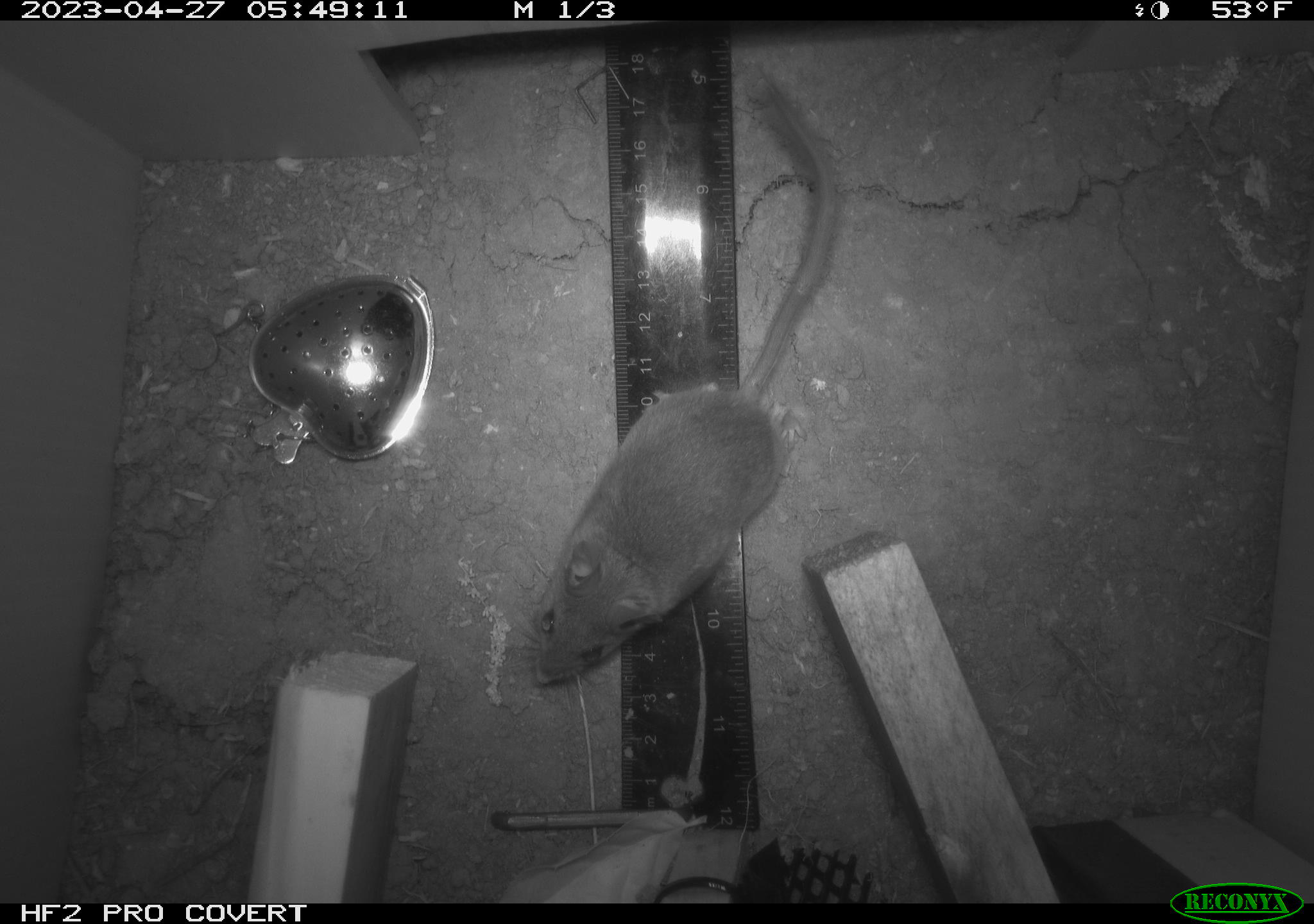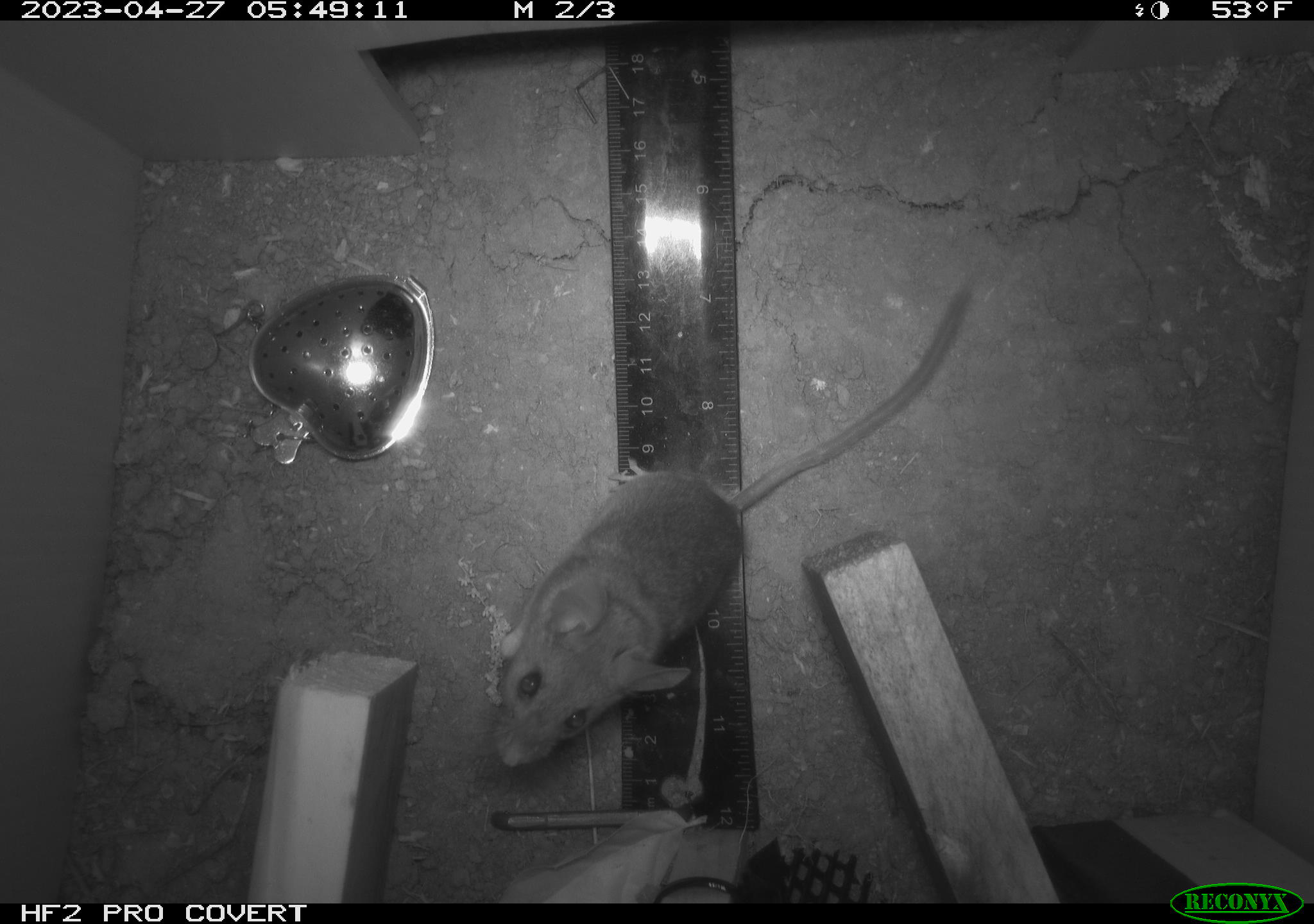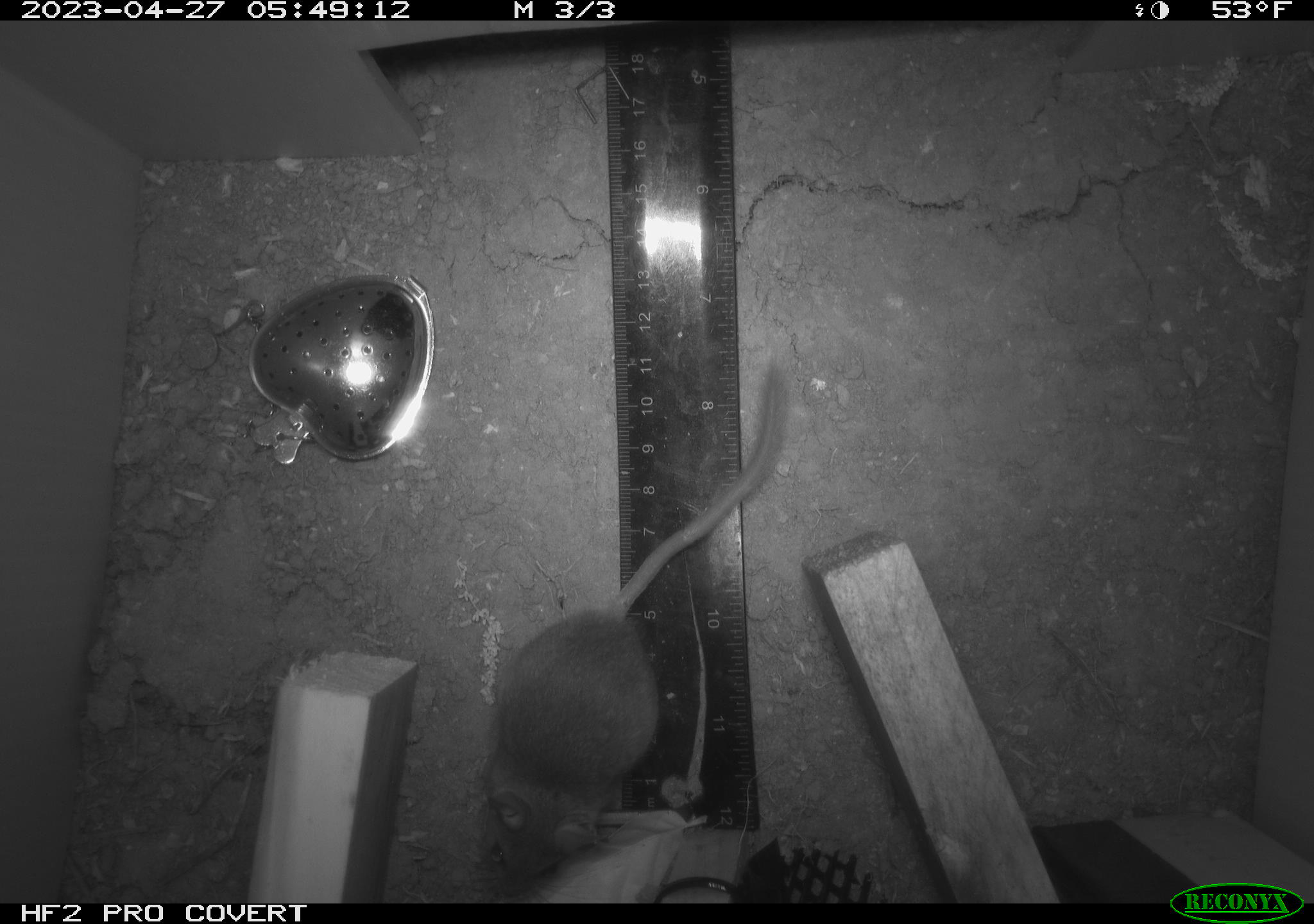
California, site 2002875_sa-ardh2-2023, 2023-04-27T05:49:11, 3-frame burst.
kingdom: Animalia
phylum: Chordata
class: Mammalia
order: Rodentia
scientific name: Rodentia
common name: mouse species